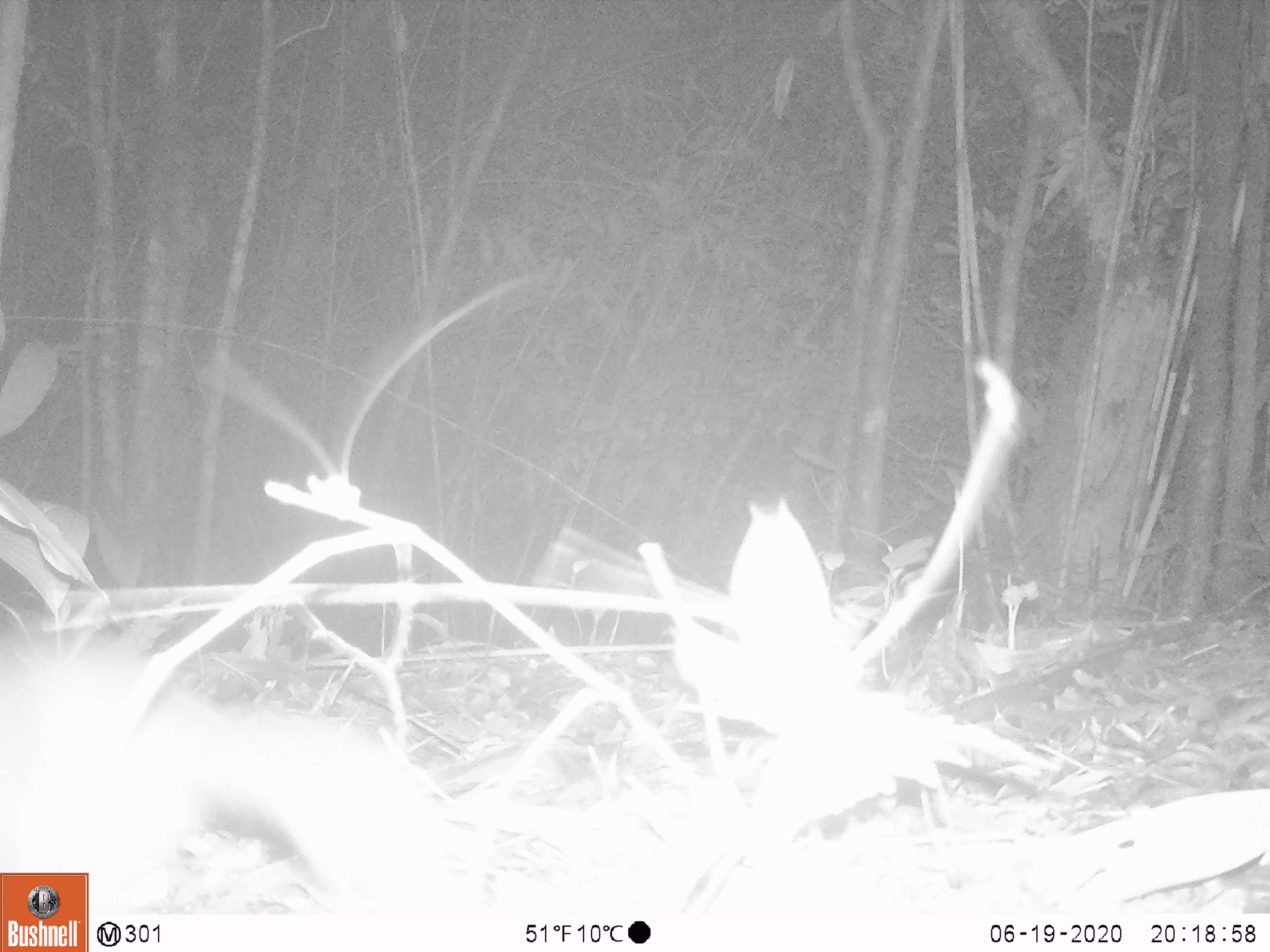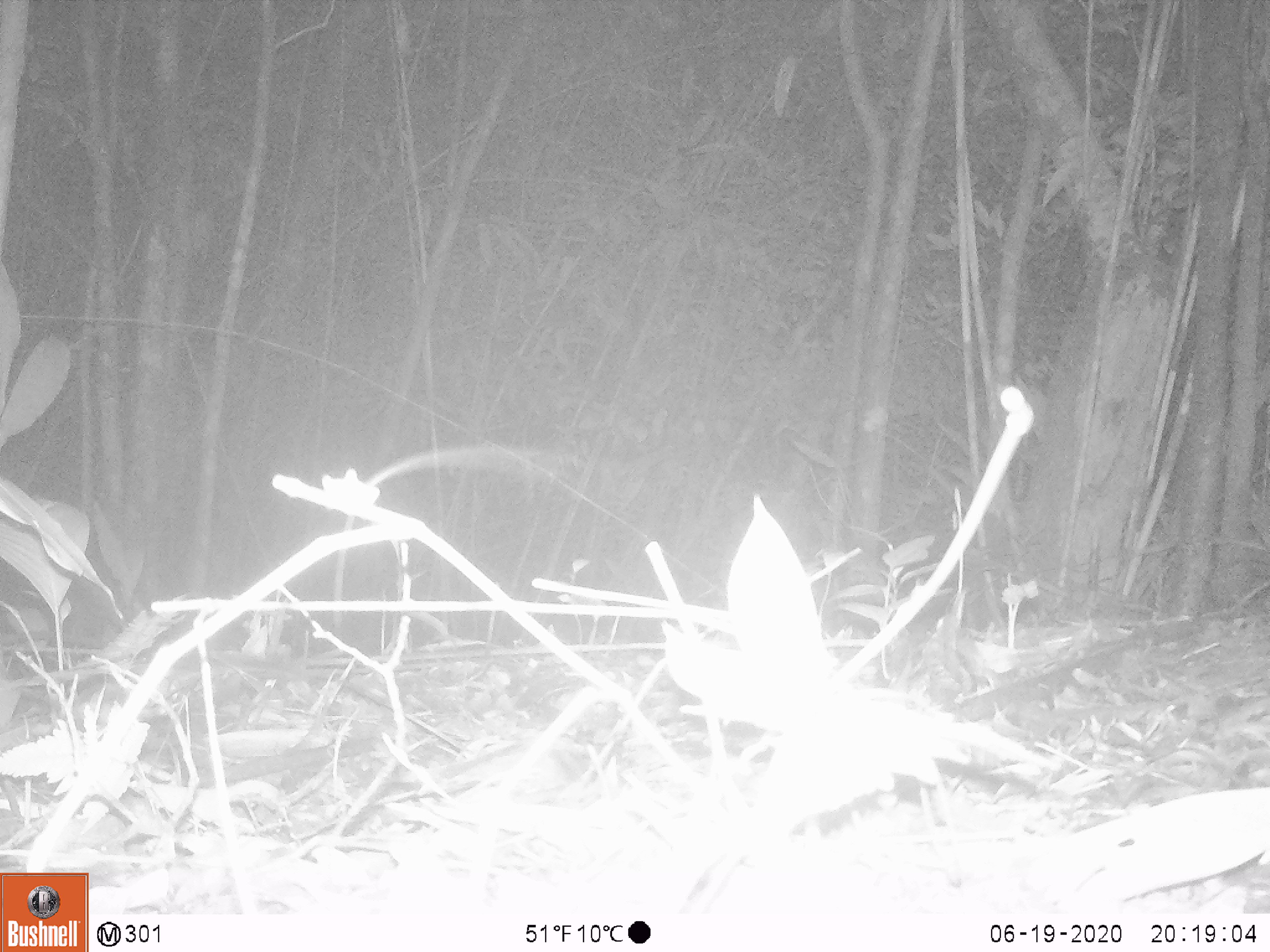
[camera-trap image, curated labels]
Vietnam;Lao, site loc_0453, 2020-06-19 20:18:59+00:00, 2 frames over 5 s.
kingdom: Animalia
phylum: Chordata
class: Mammalia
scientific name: Mammalia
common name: mammal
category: unidentified small mammal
Unidentified small mammal (mammal) (Mammalia). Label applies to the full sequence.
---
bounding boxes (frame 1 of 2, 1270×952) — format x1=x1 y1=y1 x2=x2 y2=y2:
unidentified small mammal: x1=0 y1=637 x2=469 y2=916